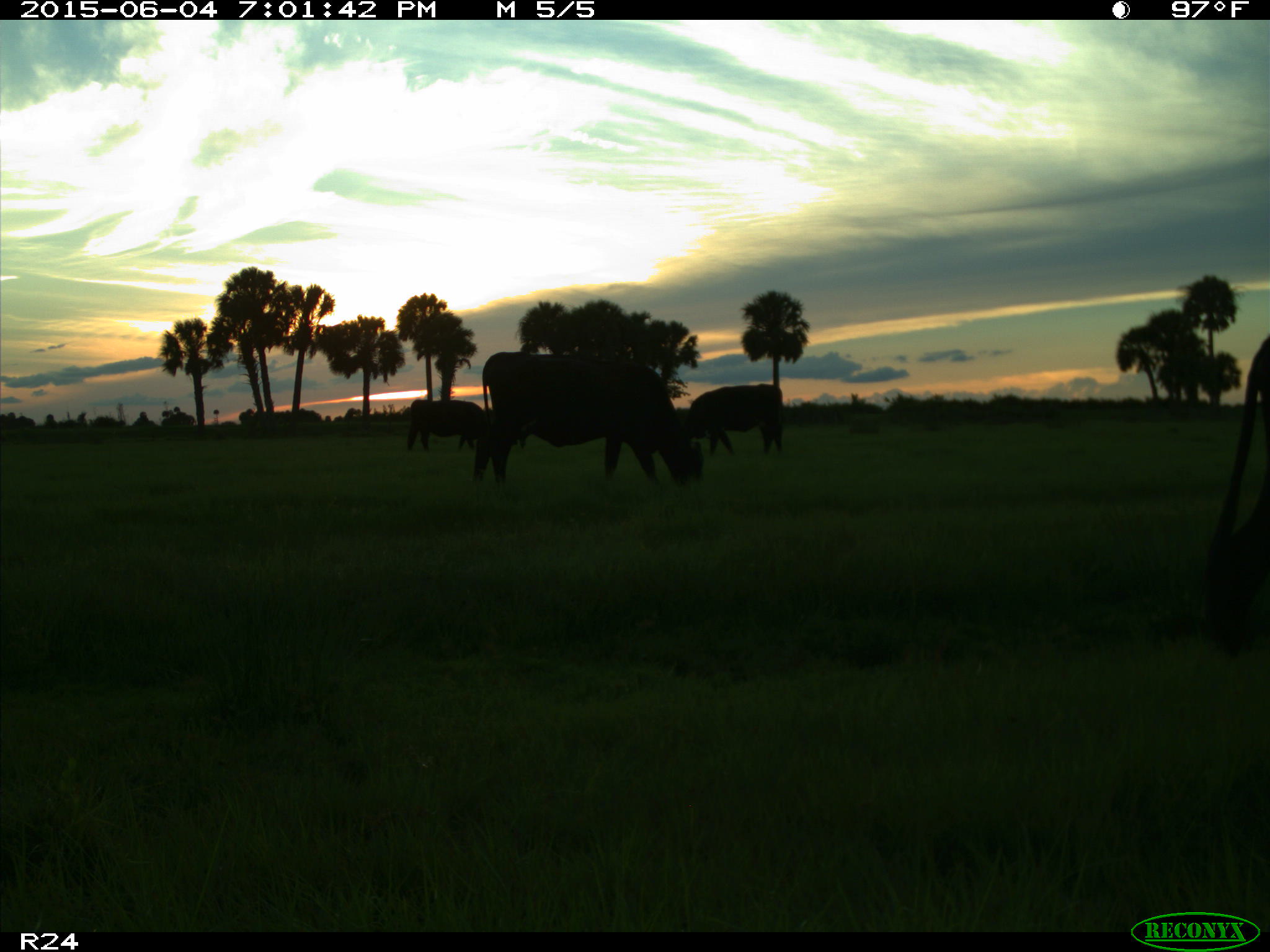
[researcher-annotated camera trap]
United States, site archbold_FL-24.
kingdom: Animalia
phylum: Chordata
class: Mammalia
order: Artiodactyla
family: Bovidae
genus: Bos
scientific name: Bos taurus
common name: domestic cow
Bos taurus (domestic cow).